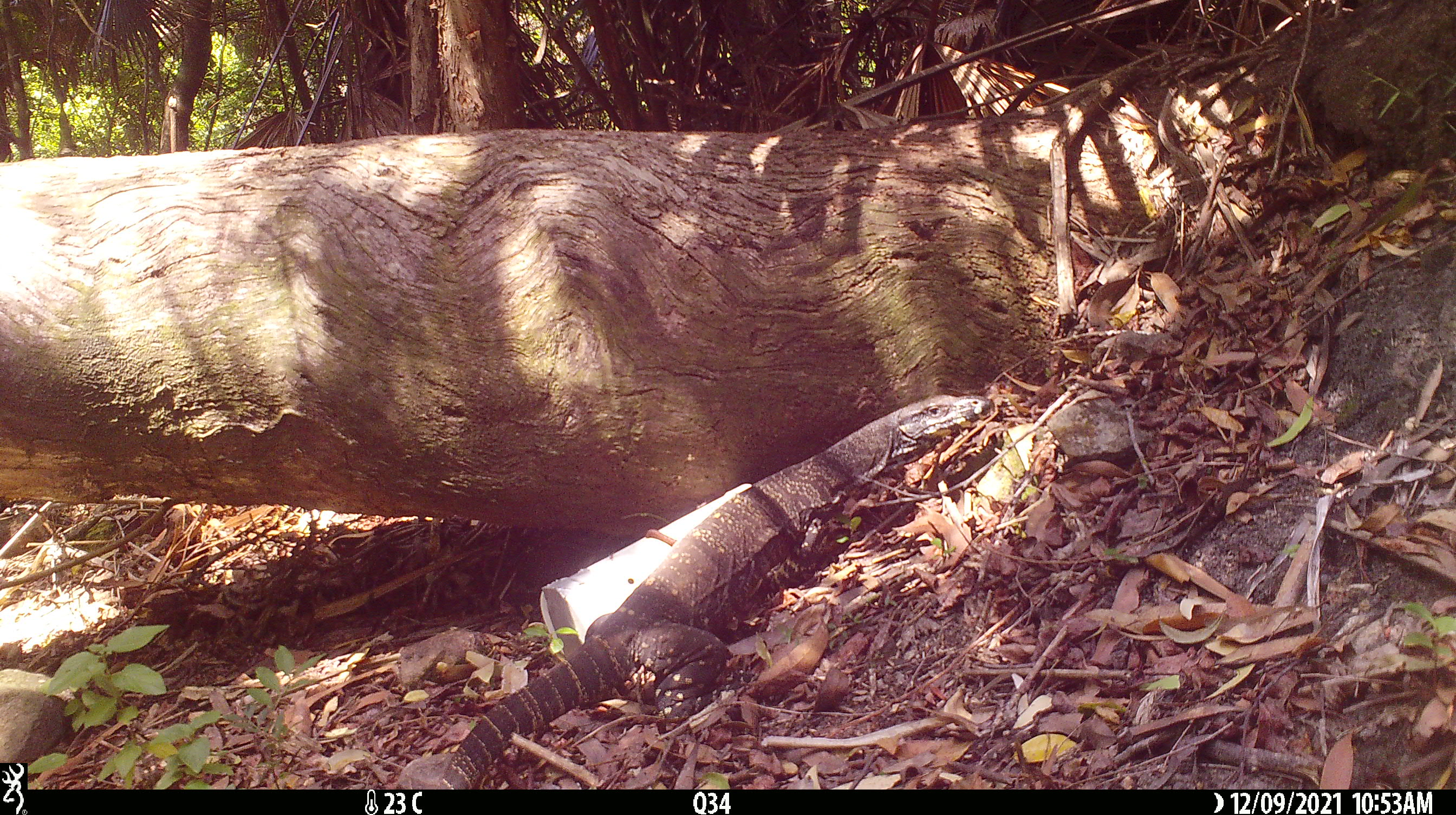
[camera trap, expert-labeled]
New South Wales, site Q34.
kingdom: Animalia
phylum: Chordata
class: Reptilia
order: Squamata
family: Varanidae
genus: Varanus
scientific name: Varanus varius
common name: lace monitor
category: goanna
Goanna (lace monitor) (Varanus varius).